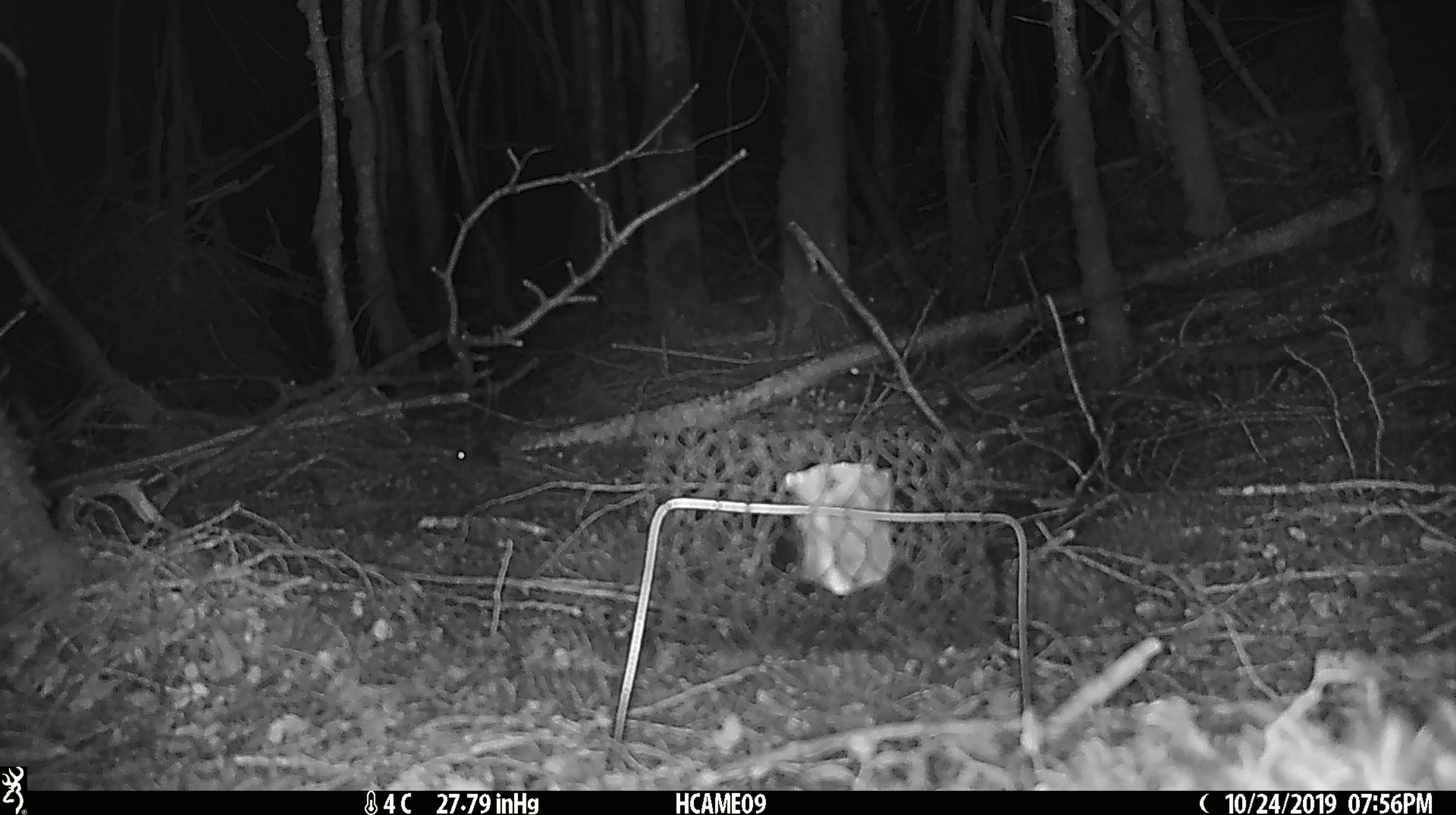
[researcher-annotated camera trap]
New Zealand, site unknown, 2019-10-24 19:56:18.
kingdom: Animalia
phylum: Chordata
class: Mammalia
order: Rodentia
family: Muridae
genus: Mus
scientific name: Mus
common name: mouse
Mouse (Mus).